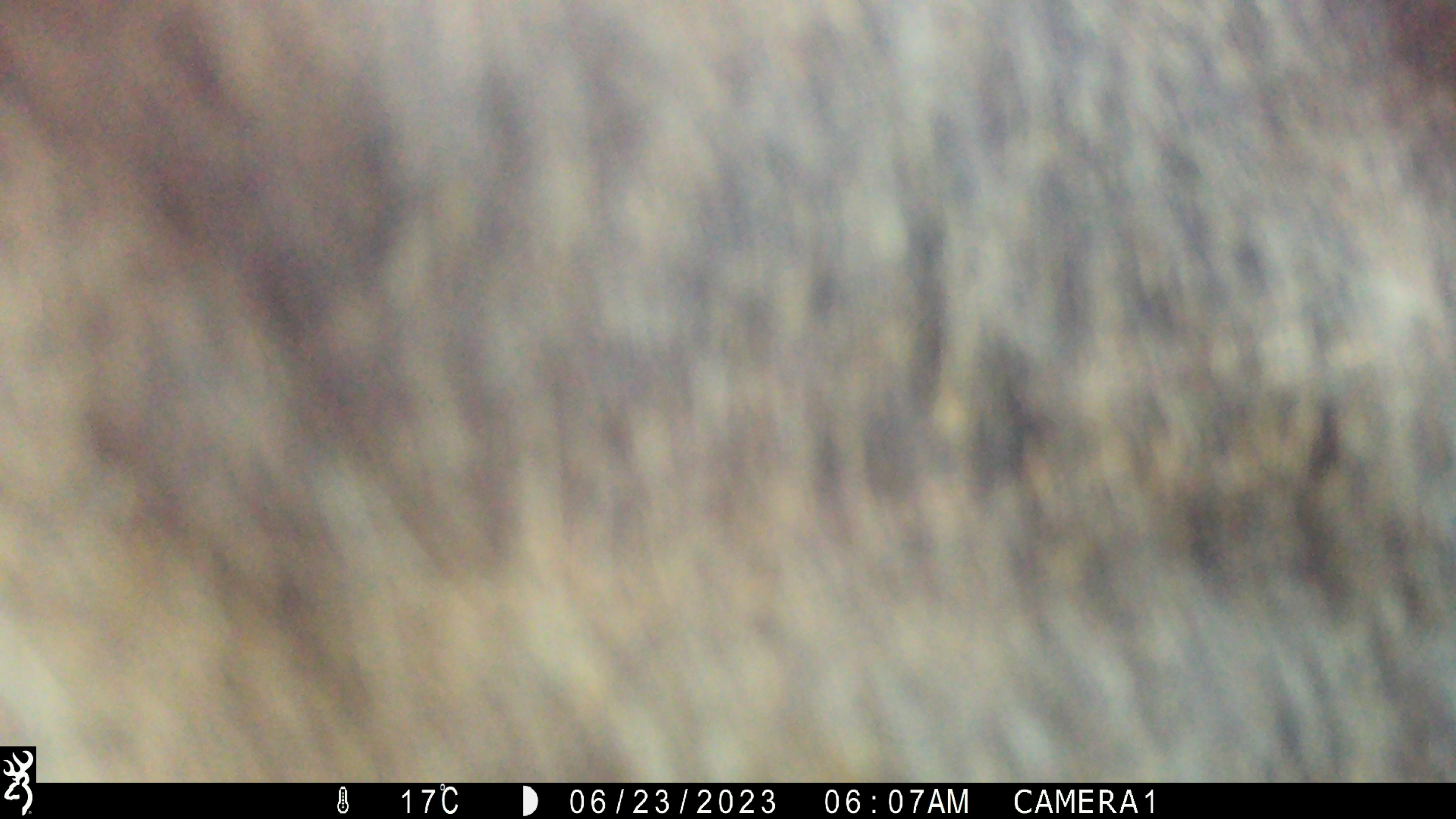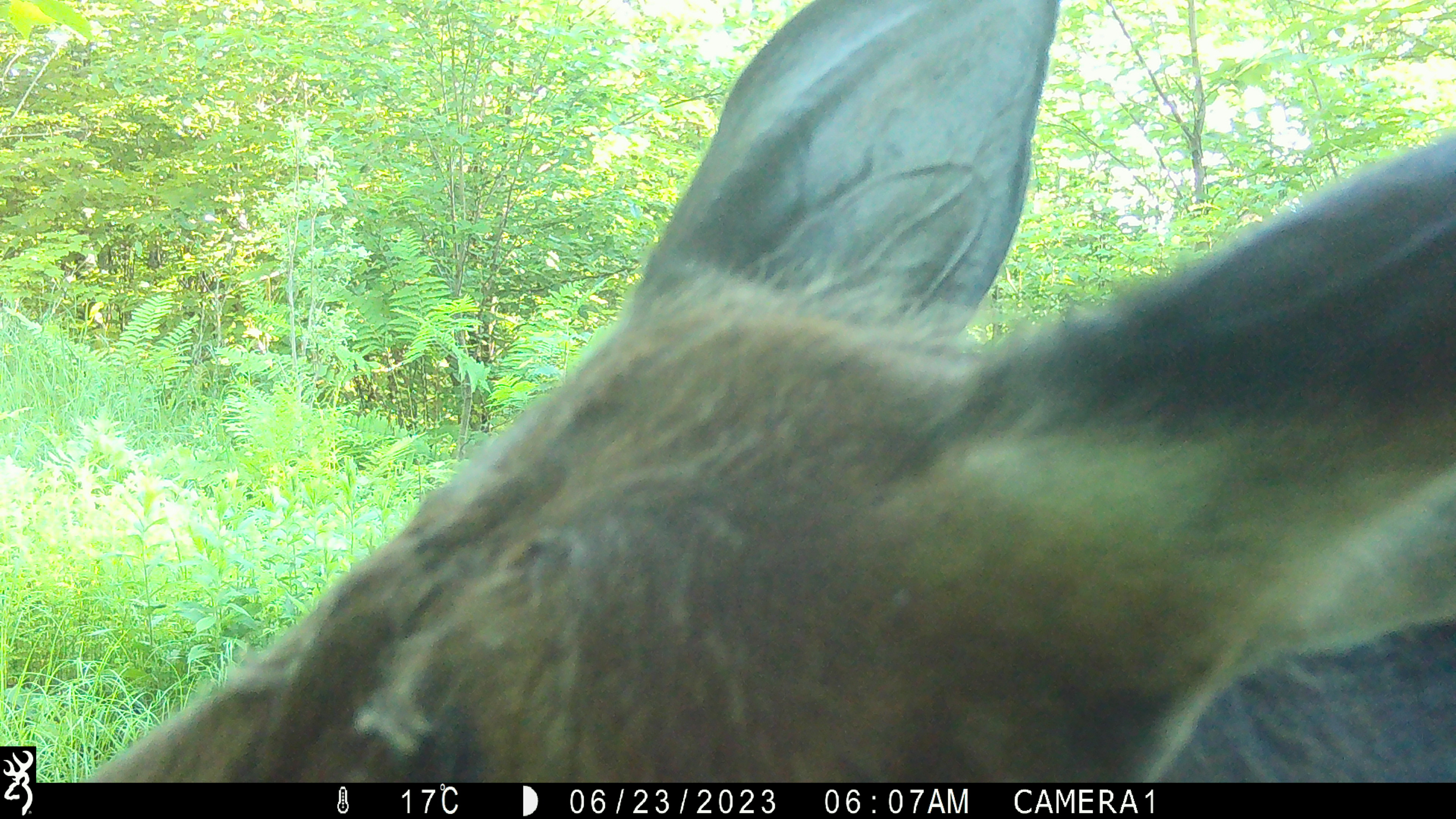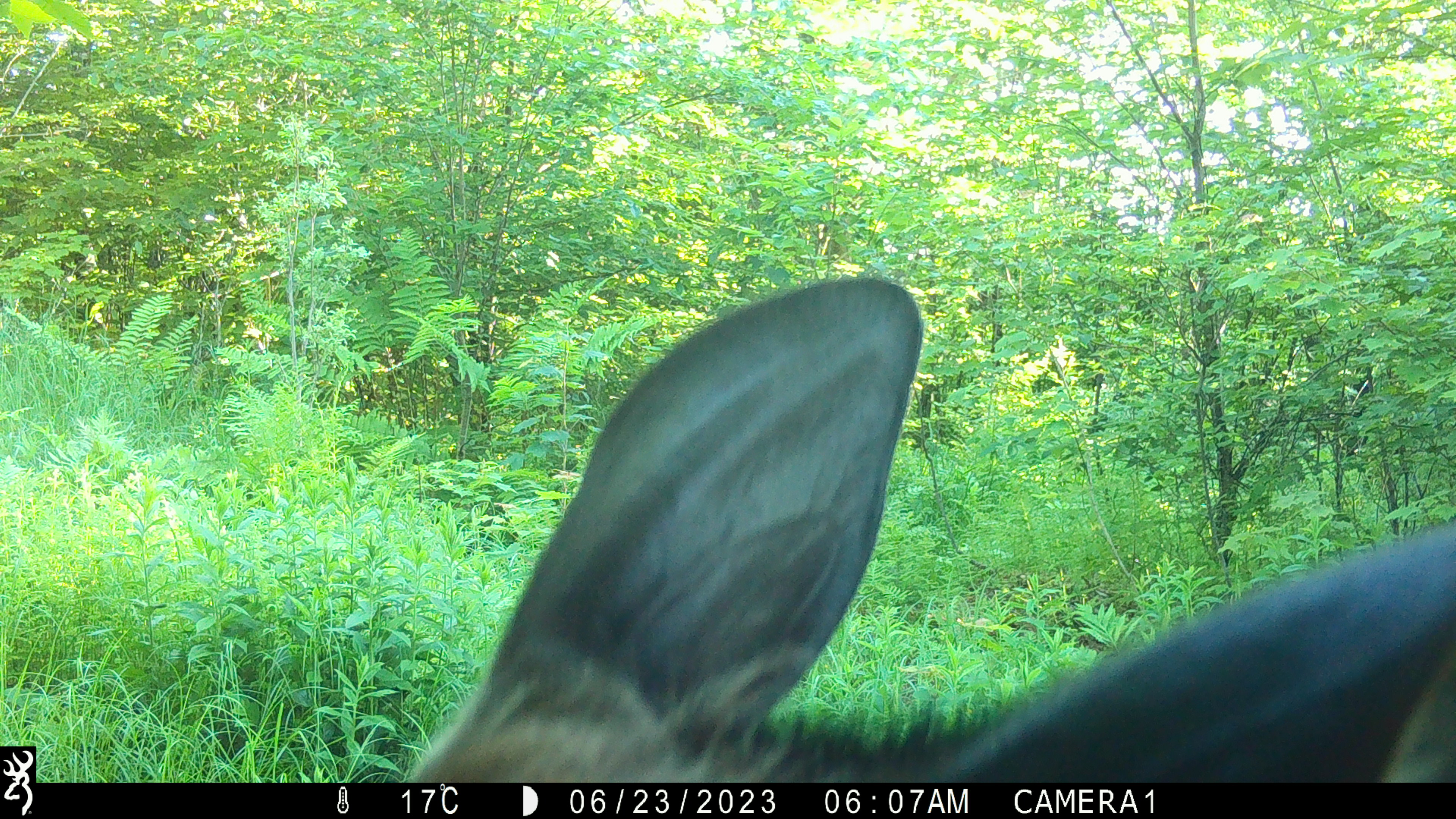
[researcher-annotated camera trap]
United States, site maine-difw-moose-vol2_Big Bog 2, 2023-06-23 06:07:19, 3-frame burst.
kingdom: Animalia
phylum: Chordata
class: Mammalia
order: Artiodactyla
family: Cervidae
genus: Alces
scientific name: Alces alces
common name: moose